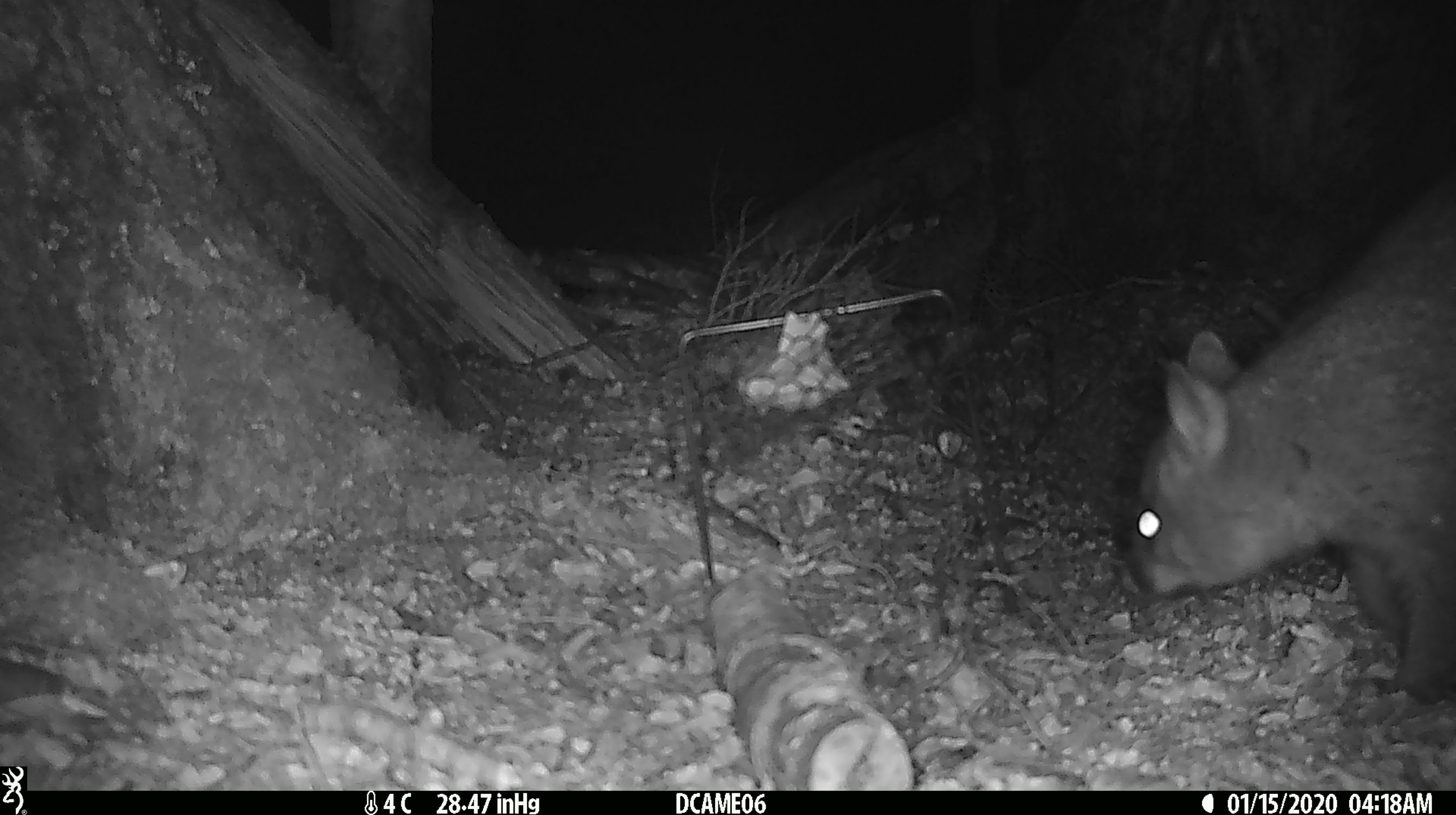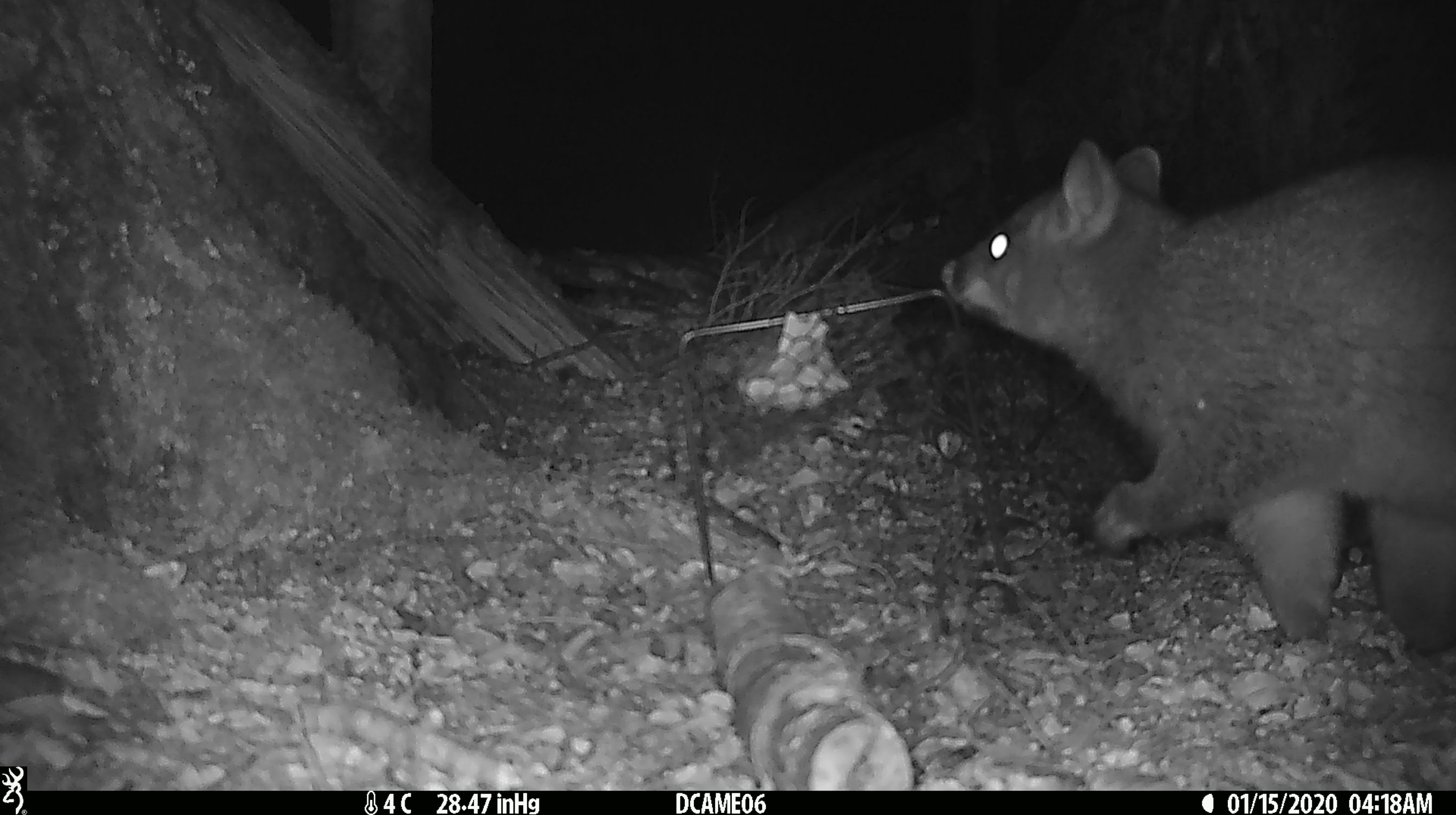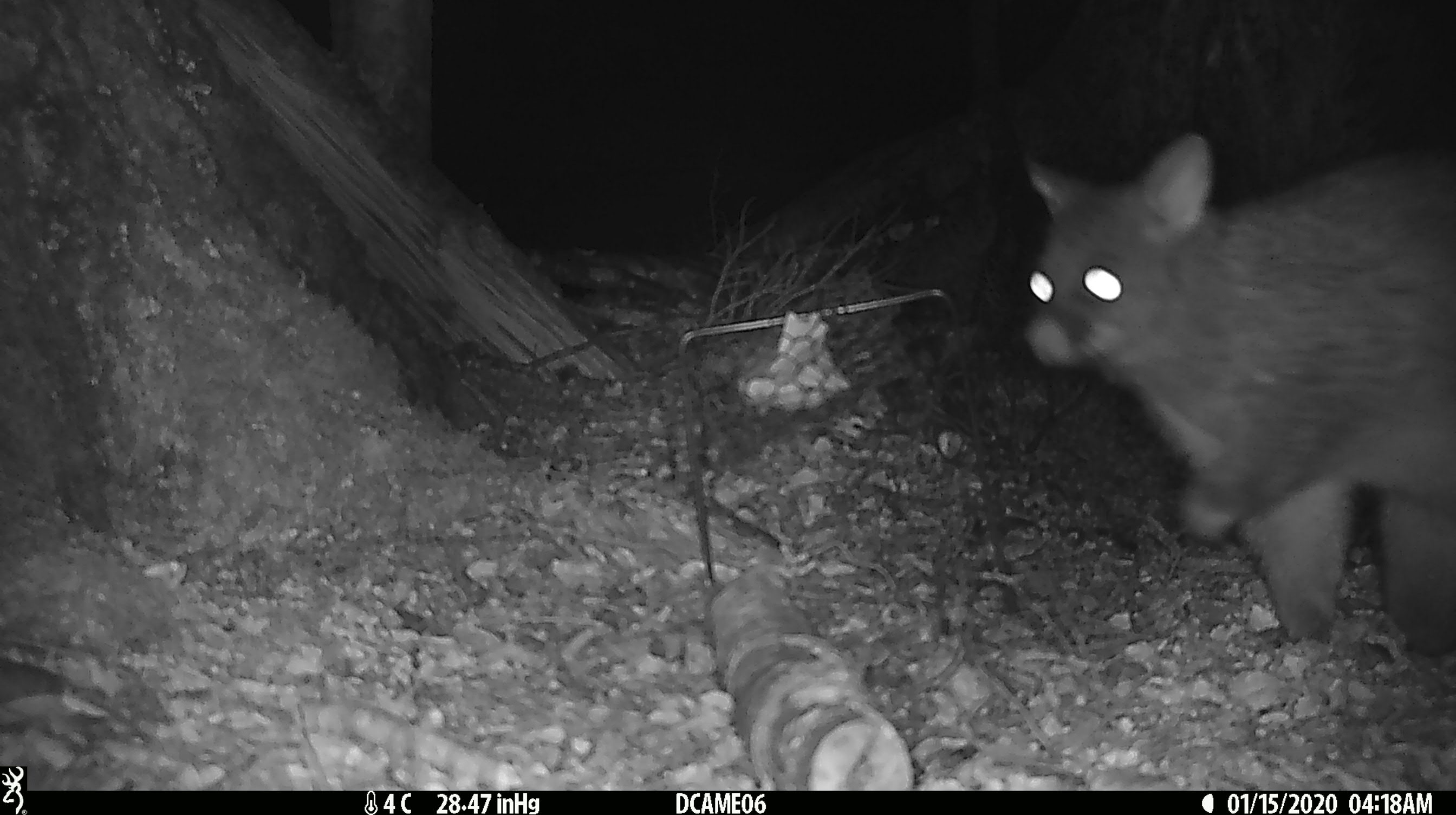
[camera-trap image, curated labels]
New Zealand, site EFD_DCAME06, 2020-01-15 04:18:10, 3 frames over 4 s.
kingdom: Animalia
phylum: Chordata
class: Mammalia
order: Diprotodontia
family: Phalangeridae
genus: Trichosurus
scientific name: Trichosurus vulpecula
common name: common brushtail possum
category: possum